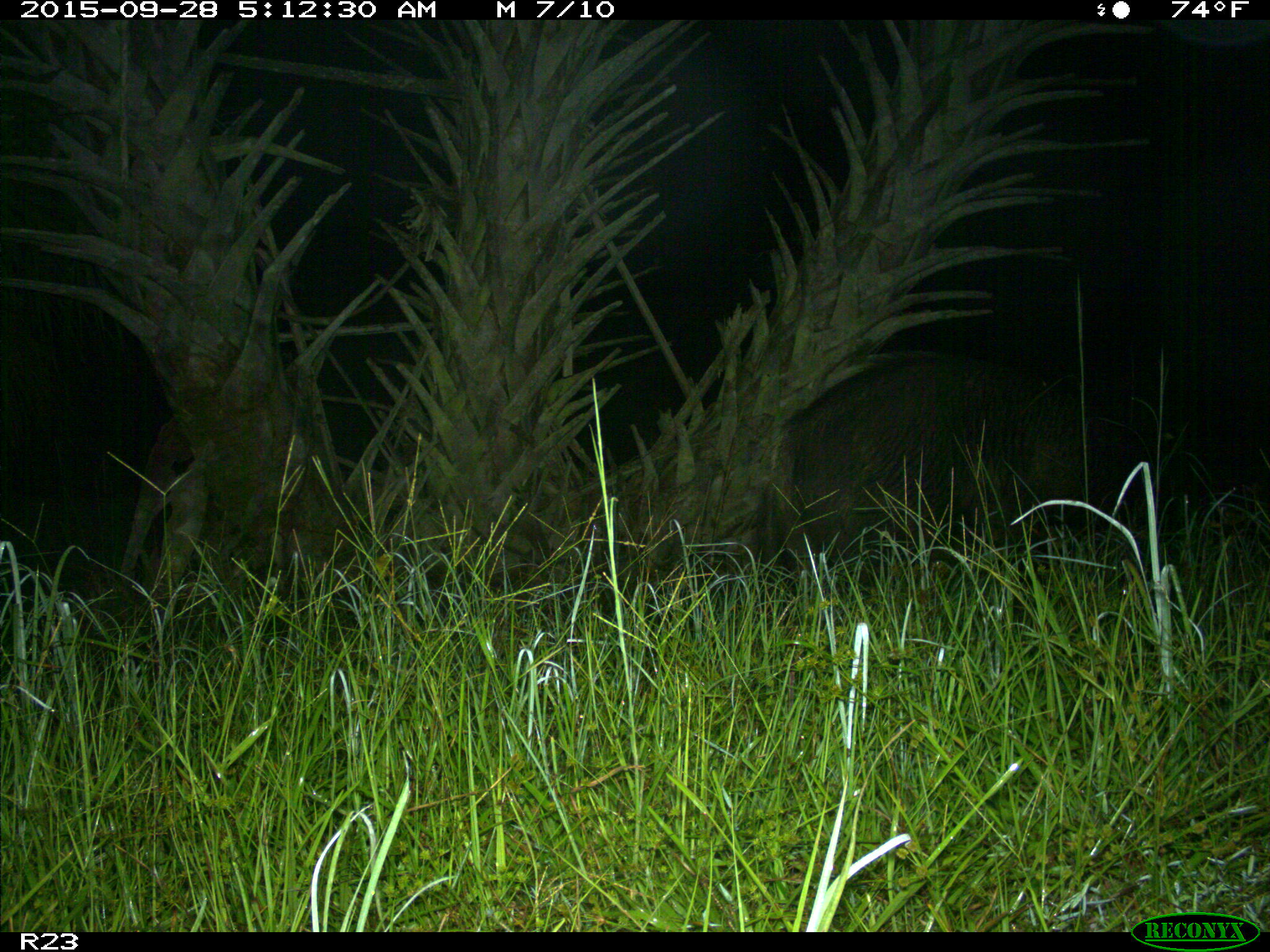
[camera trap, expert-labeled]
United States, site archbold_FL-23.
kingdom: Animalia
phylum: Chordata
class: Mammalia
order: Artiodactyla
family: Suidae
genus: Sus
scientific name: Sus scrofa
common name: wild boar